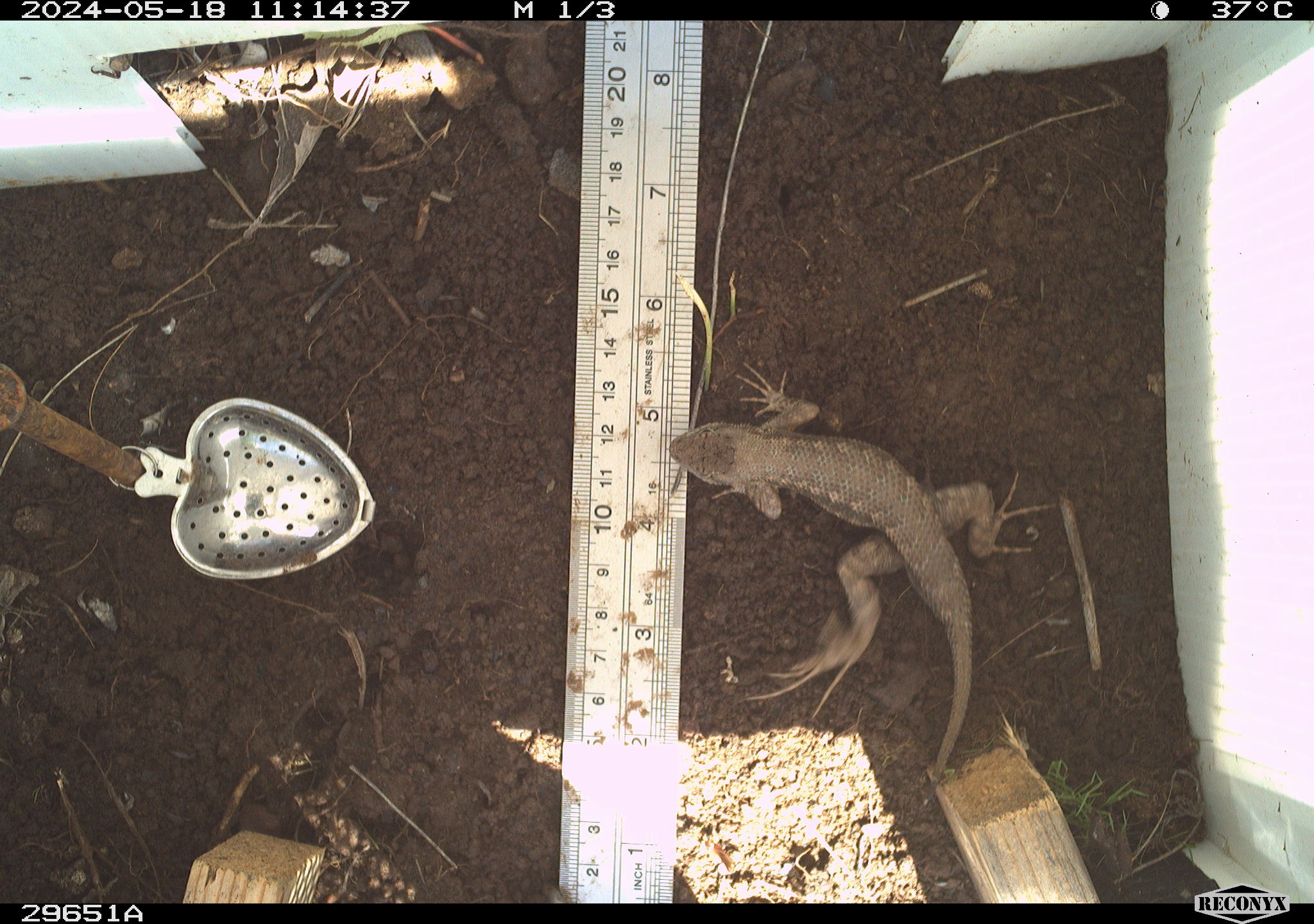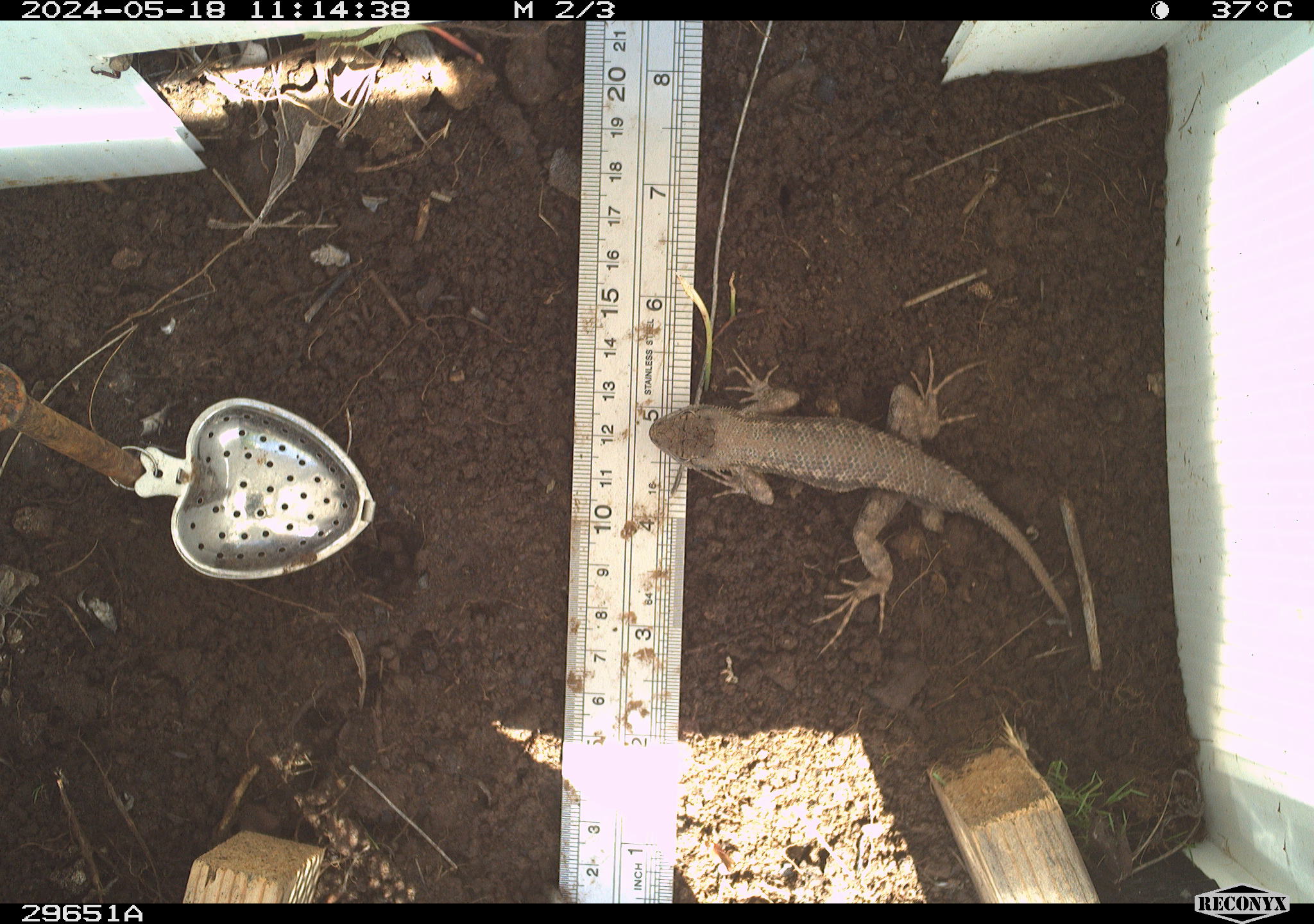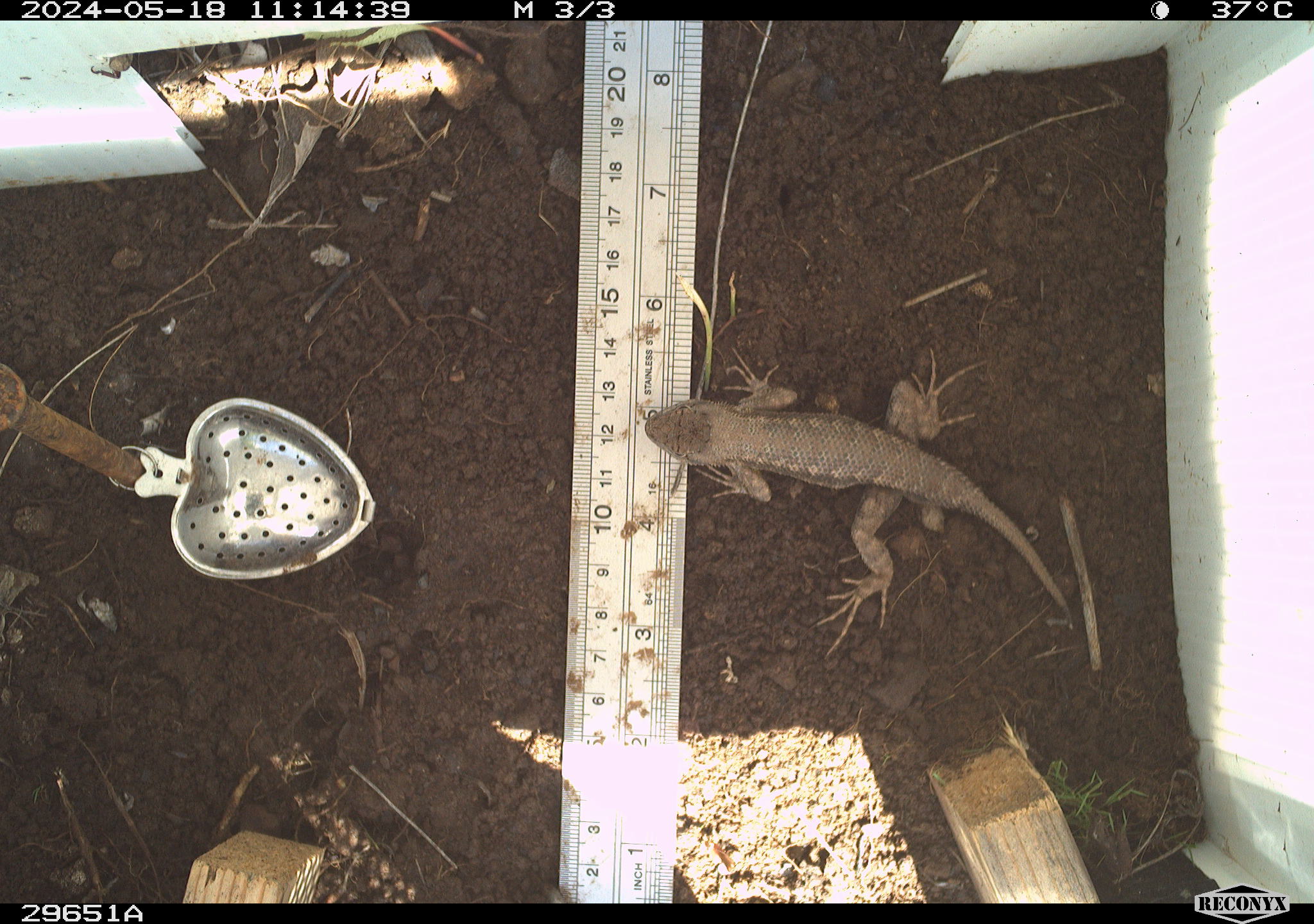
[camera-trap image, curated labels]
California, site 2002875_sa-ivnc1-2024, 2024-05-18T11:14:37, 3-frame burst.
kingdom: Animalia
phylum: Chordata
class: Reptilia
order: Squamata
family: Phrynosomatidae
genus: Sceloporus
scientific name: Sceloporus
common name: spiny lizards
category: sceloporus species